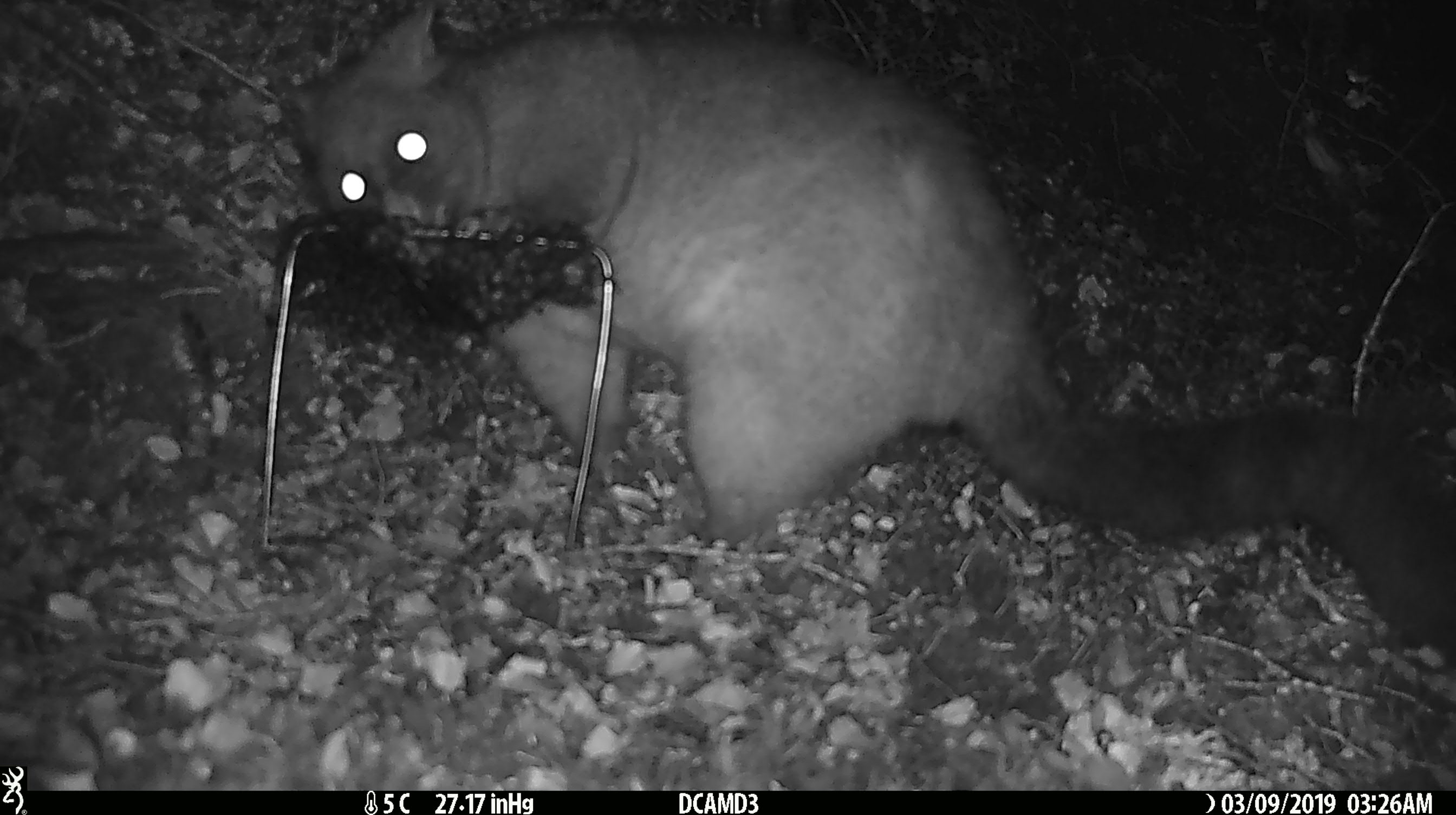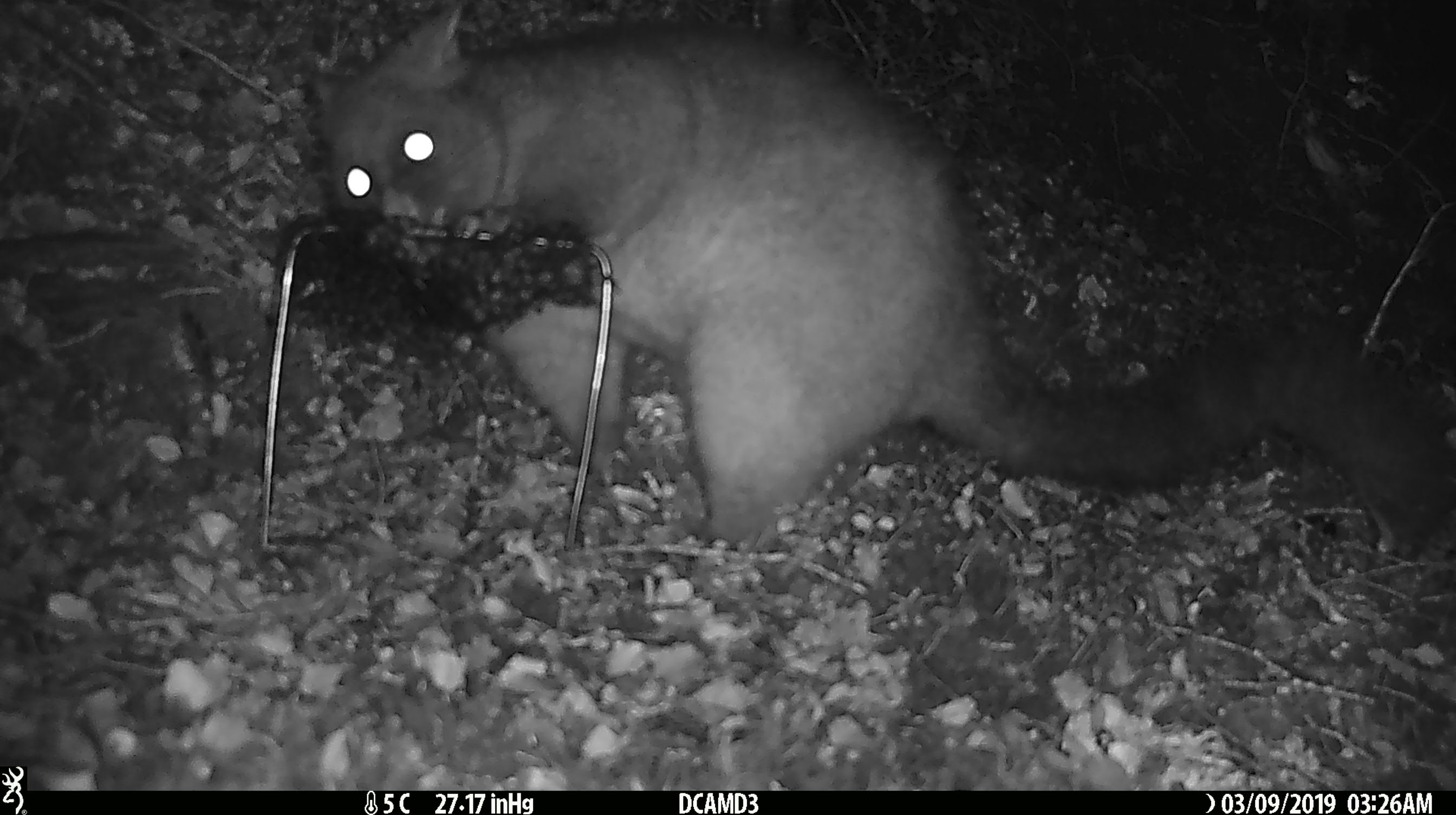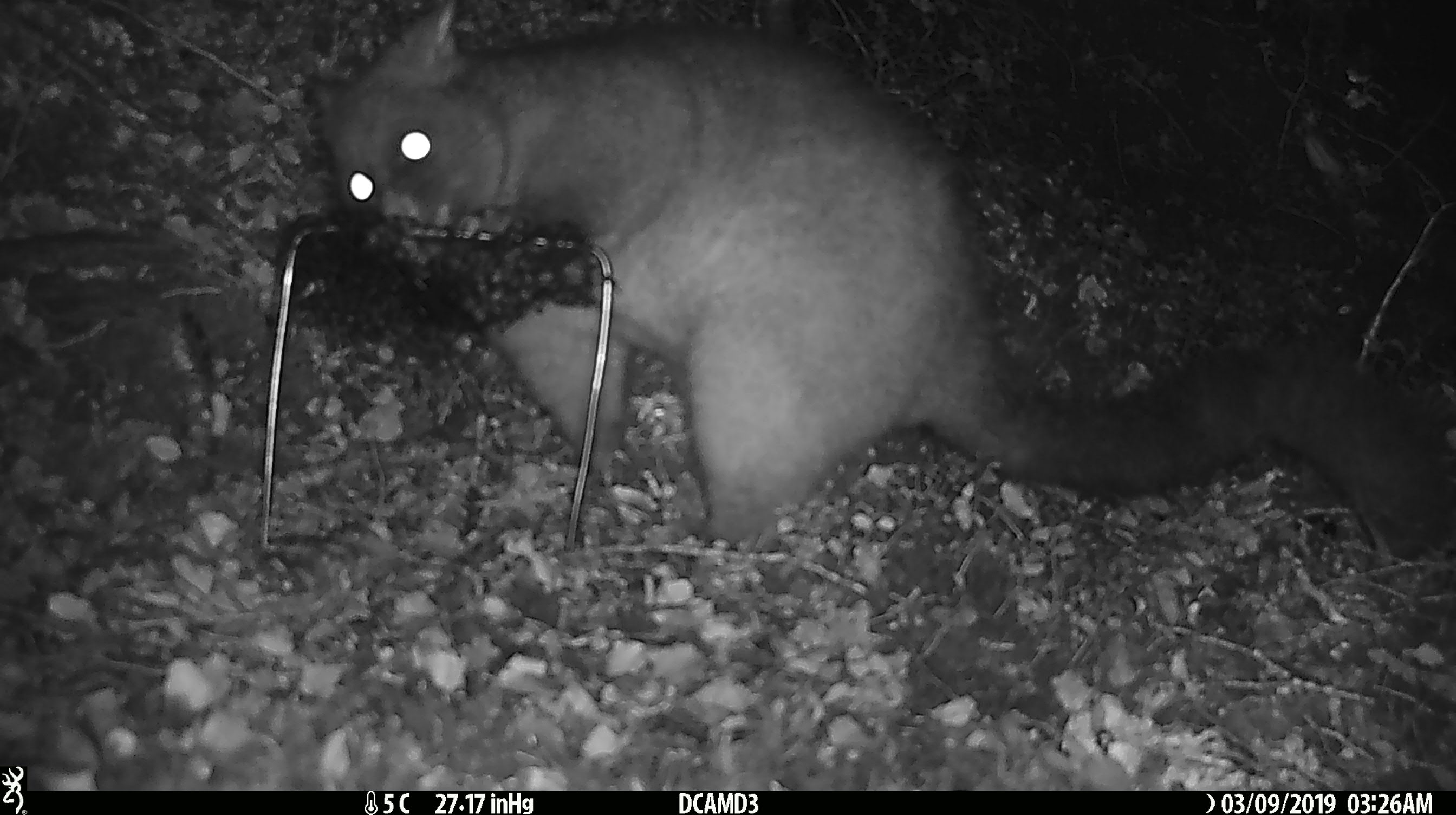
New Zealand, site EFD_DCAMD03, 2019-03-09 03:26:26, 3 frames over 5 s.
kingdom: Animalia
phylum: Chordata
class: Mammalia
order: Diprotodontia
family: Phalangeridae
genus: Trichosurus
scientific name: Trichosurus vulpecula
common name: common brushtail possum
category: possum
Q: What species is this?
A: Possum (common brushtail possum) (Trichosurus vulpecula).